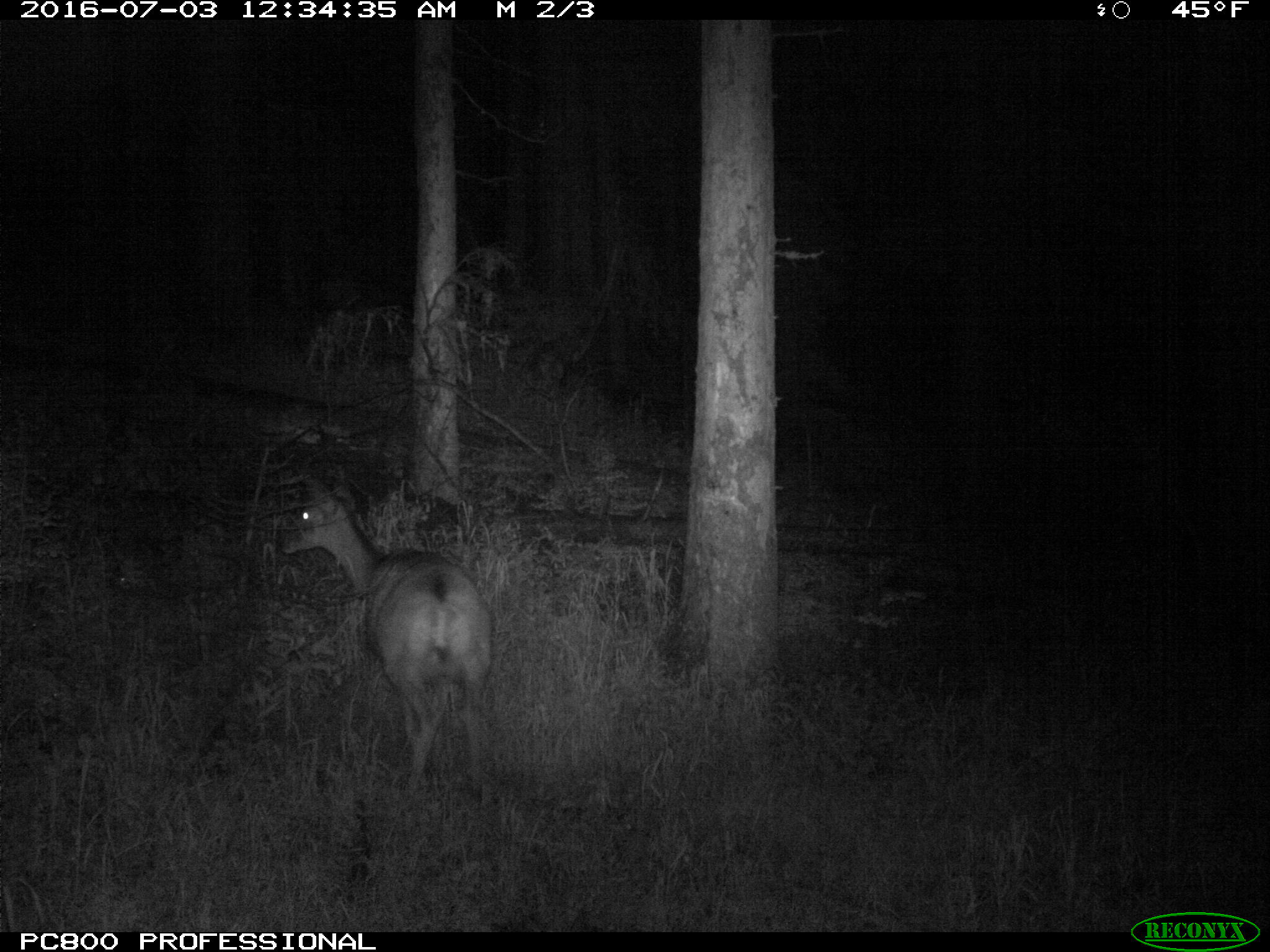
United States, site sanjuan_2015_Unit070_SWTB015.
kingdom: Animalia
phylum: Chordata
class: Mammalia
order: Artiodactyla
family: Cervidae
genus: Odocoileus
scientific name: Odocoileus hemionus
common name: mule deer